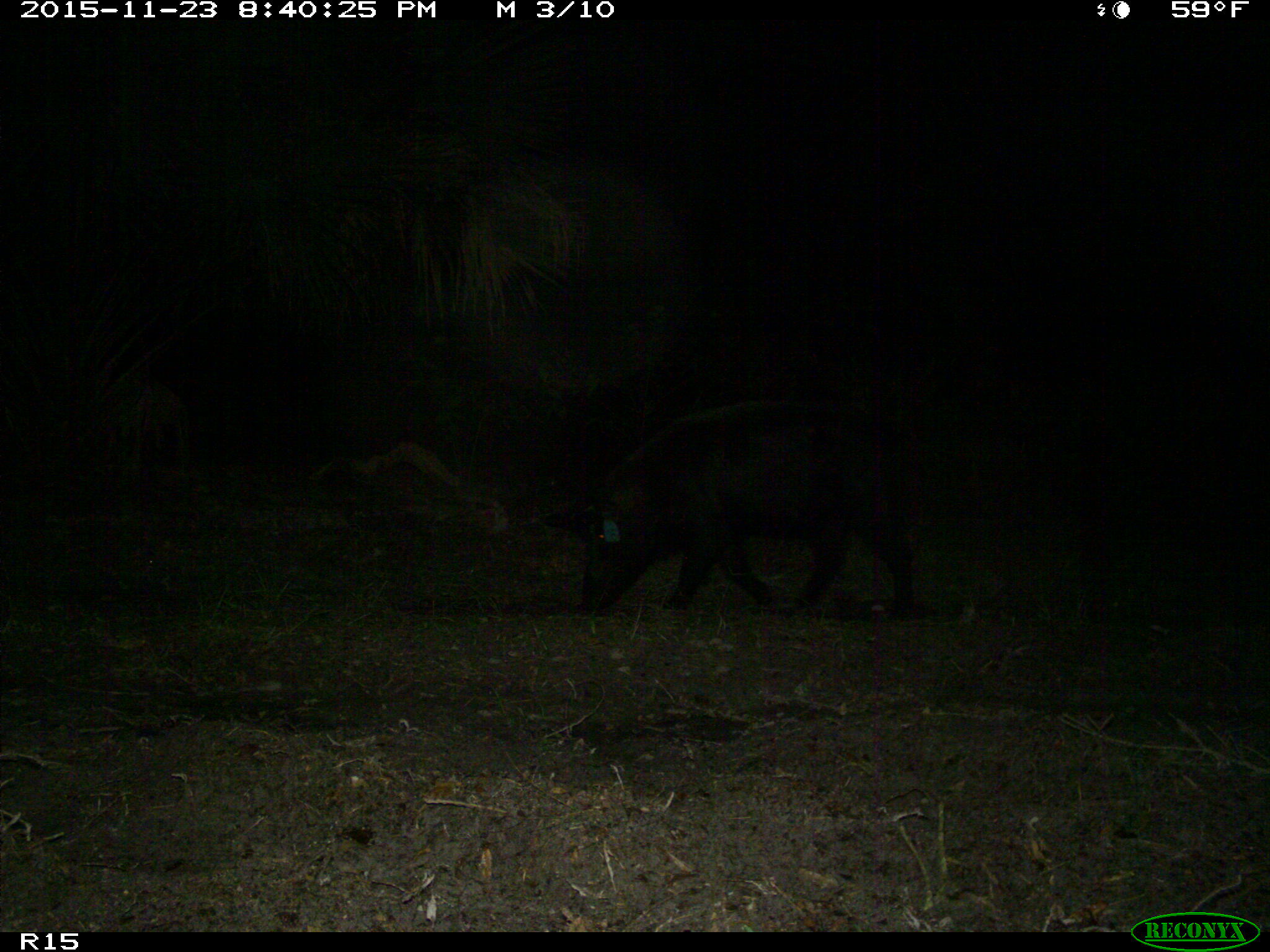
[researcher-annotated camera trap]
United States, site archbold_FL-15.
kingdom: Animalia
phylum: Chordata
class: Mammalia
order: Artiodactyla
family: Suidae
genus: Sus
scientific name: Sus scrofa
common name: wild boar